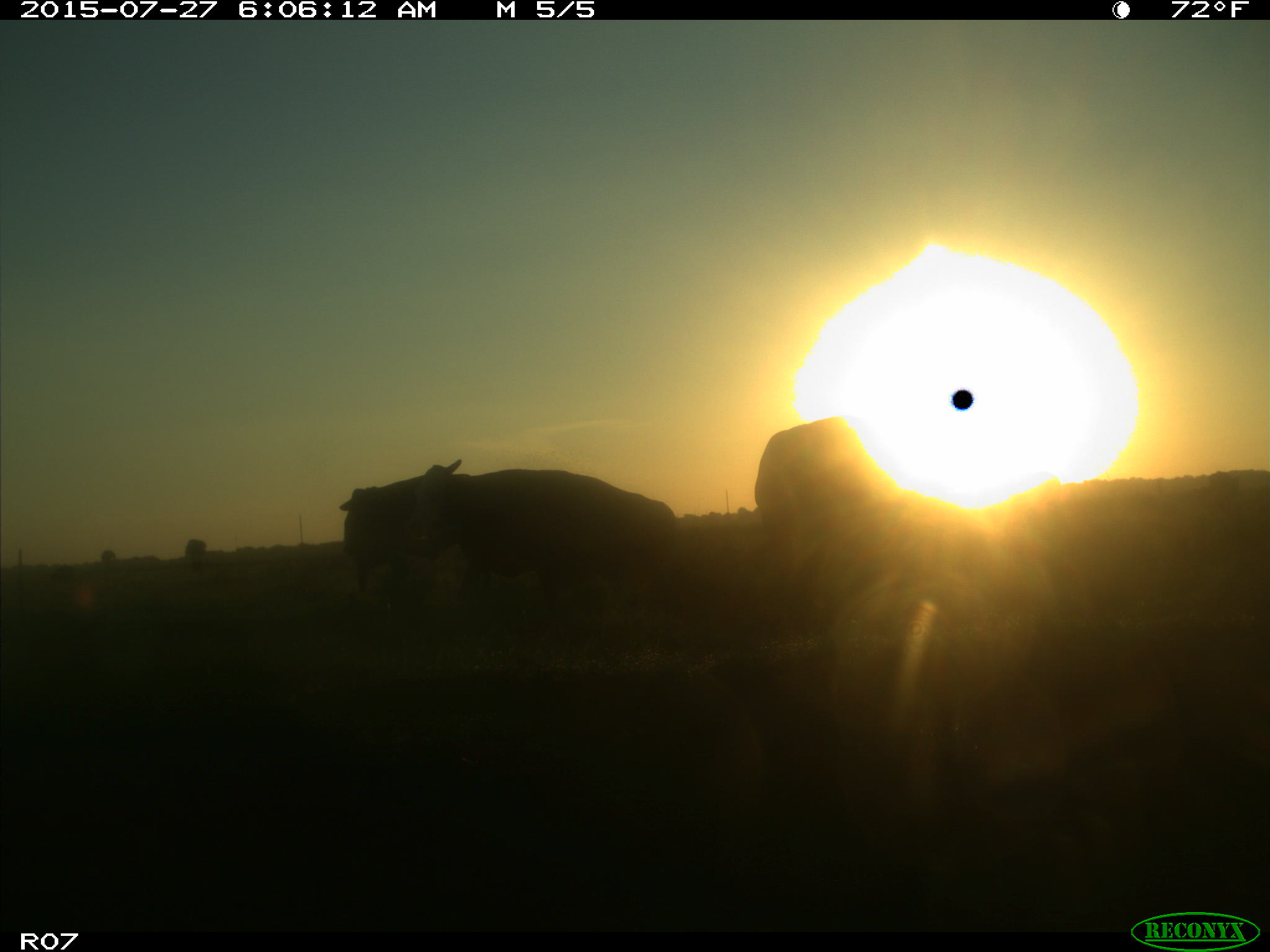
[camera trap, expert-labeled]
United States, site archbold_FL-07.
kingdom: Animalia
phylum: Chordata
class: Mammalia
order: Artiodactyla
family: Bovidae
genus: Bos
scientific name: Bos taurus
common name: domestic cow